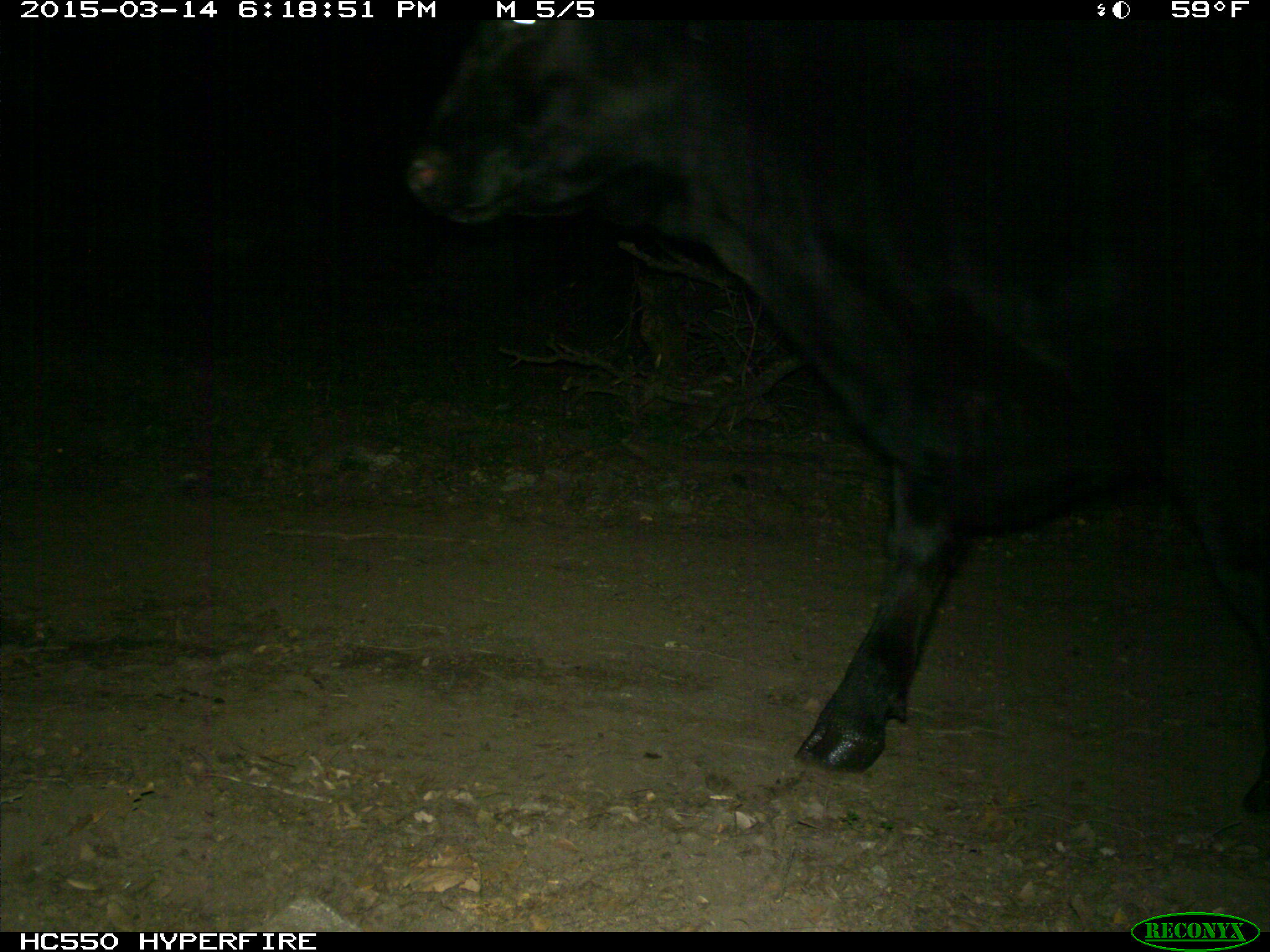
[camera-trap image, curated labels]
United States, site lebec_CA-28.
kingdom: Animalia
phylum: Chordata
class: Mammalia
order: Artiodactyla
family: Bovidae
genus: Bos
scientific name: Bos taurus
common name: domestic cow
Bos taurus (domestic cow).